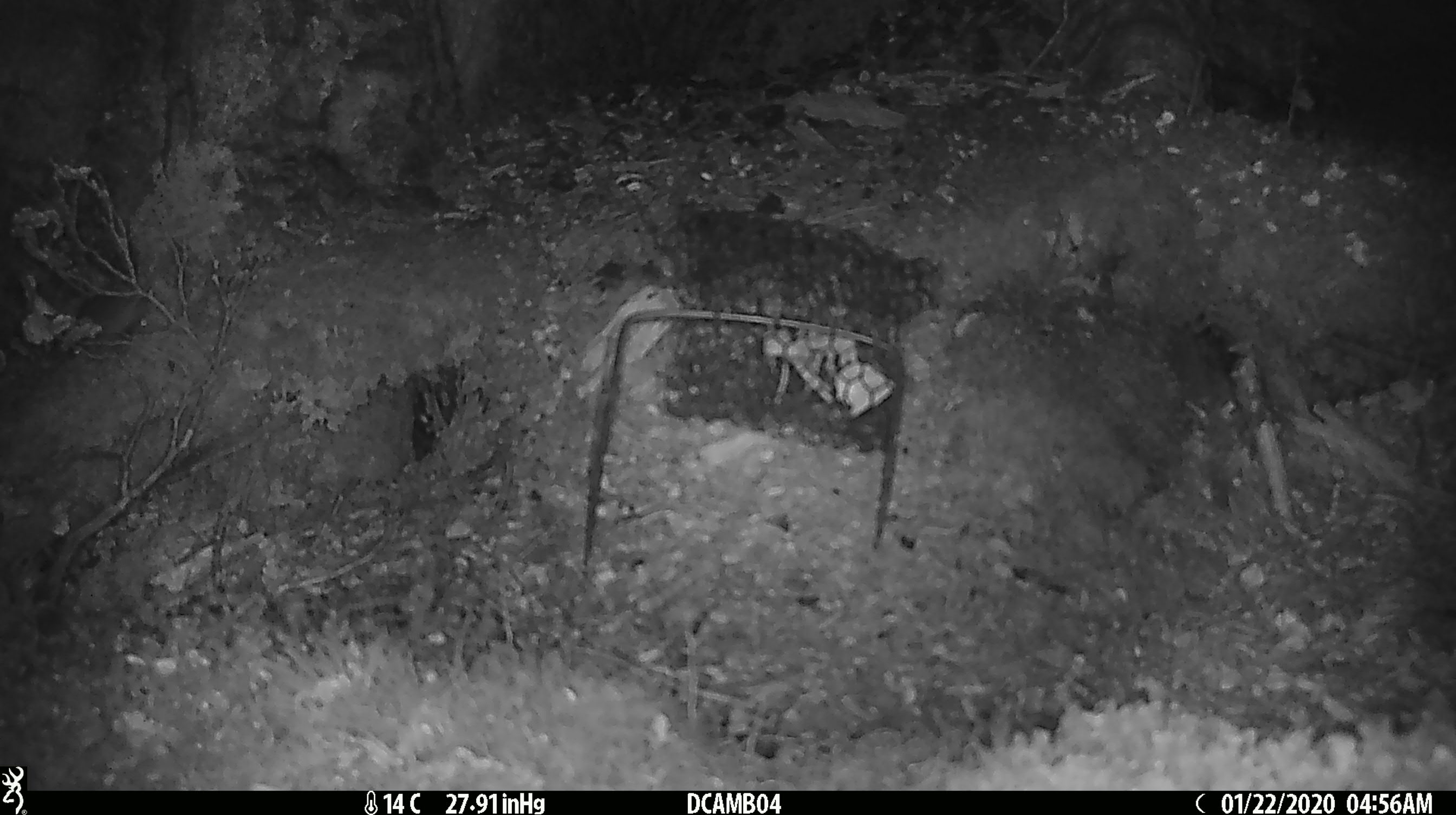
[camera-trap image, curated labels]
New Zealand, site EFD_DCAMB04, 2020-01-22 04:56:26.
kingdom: Animalia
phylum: Chordata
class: Mammalia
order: Rodentia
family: Muridae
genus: Mus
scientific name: Mus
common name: mouse